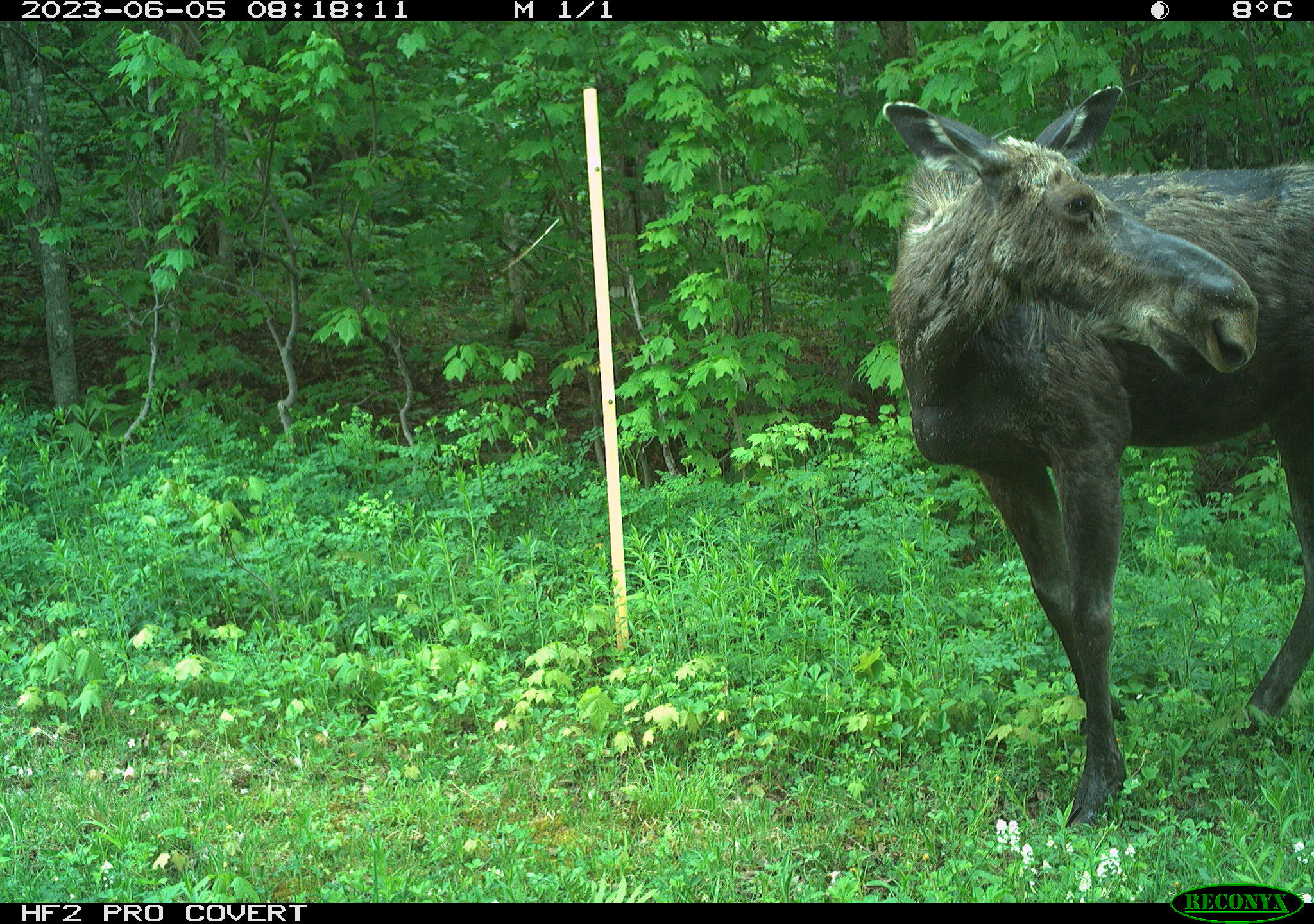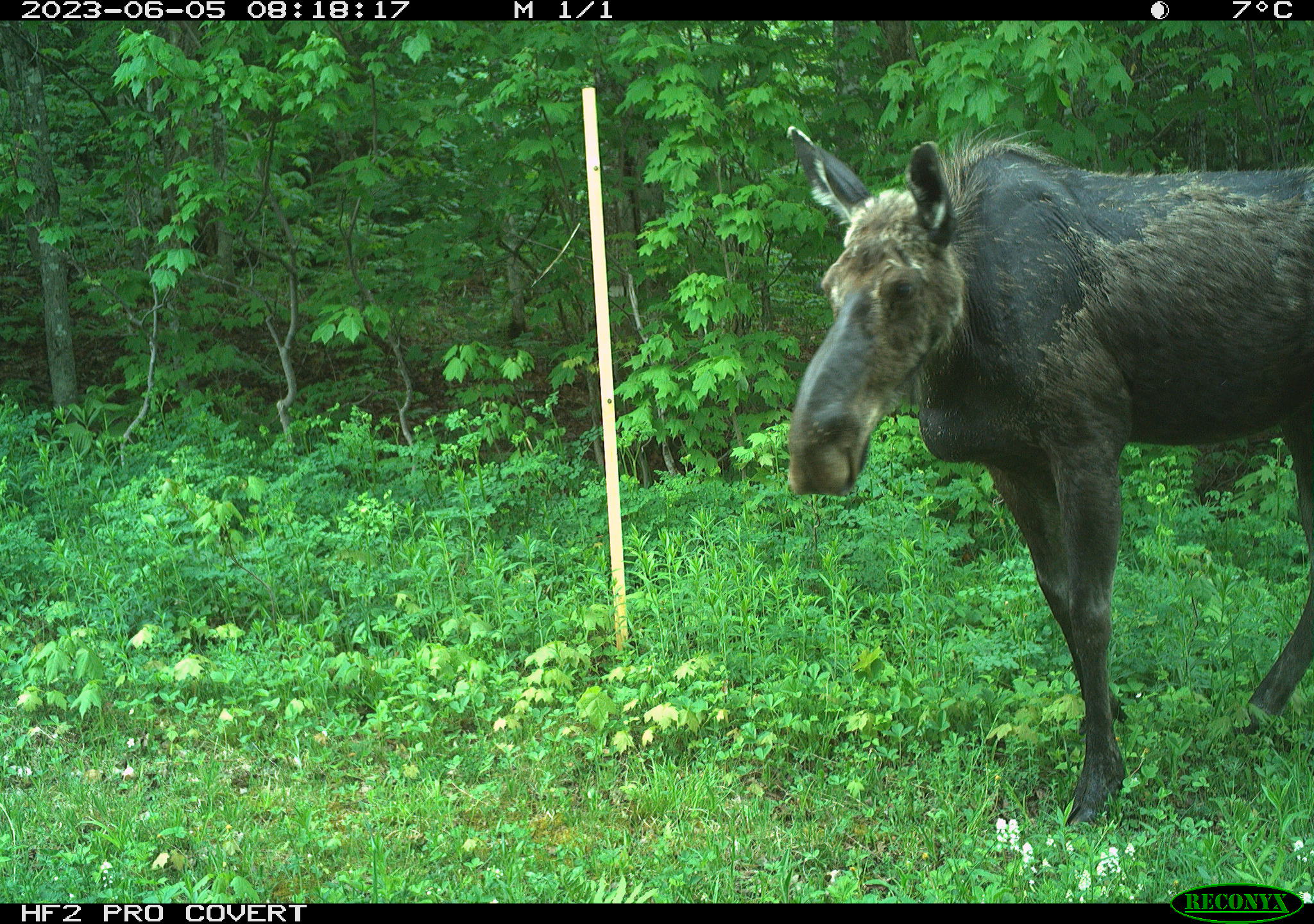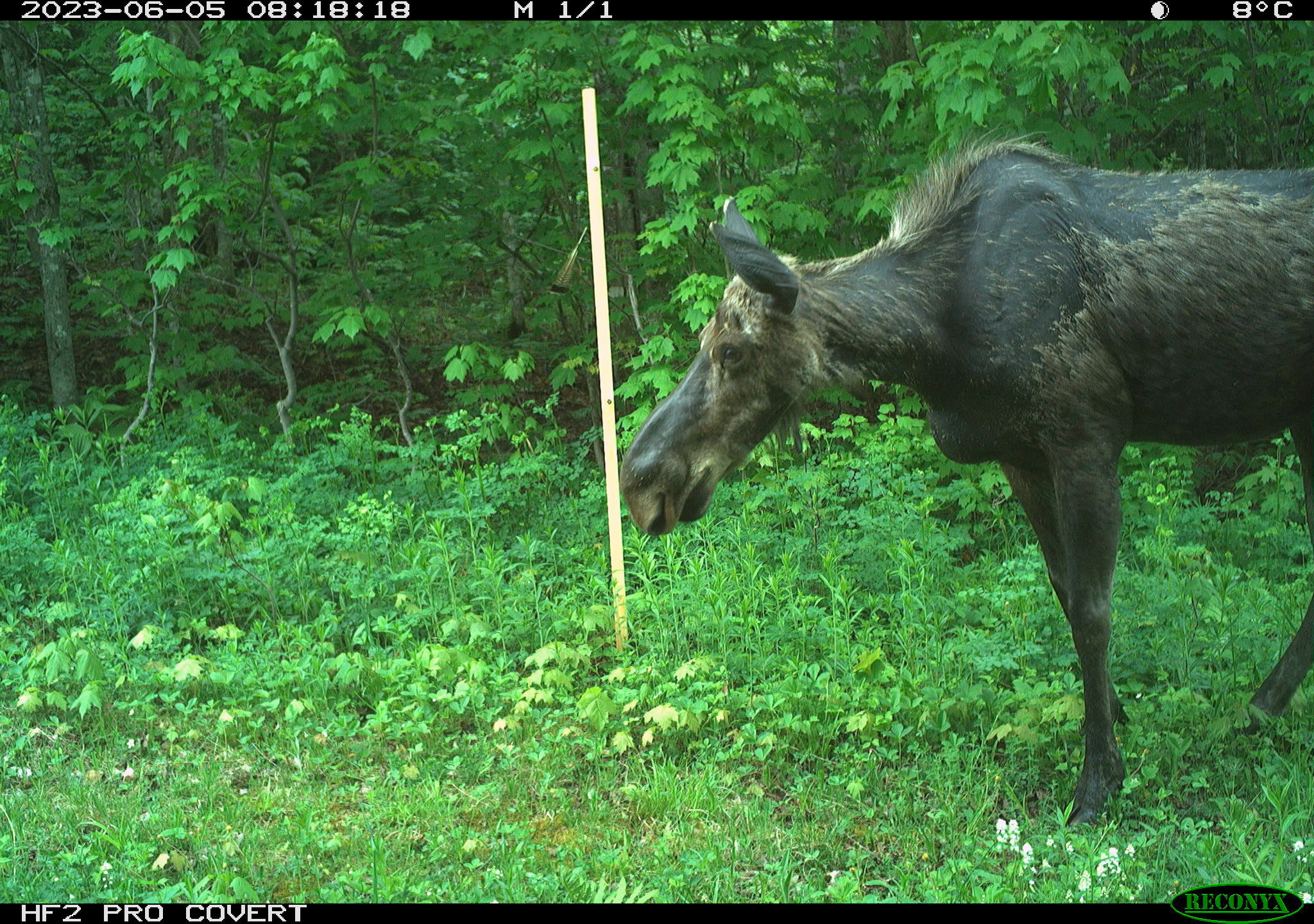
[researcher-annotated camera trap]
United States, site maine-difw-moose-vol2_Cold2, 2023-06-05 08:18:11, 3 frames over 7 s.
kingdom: Animalia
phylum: Chordata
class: Mammalia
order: Artiodactyla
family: Cervidae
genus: Alces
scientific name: Alces alces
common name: moose